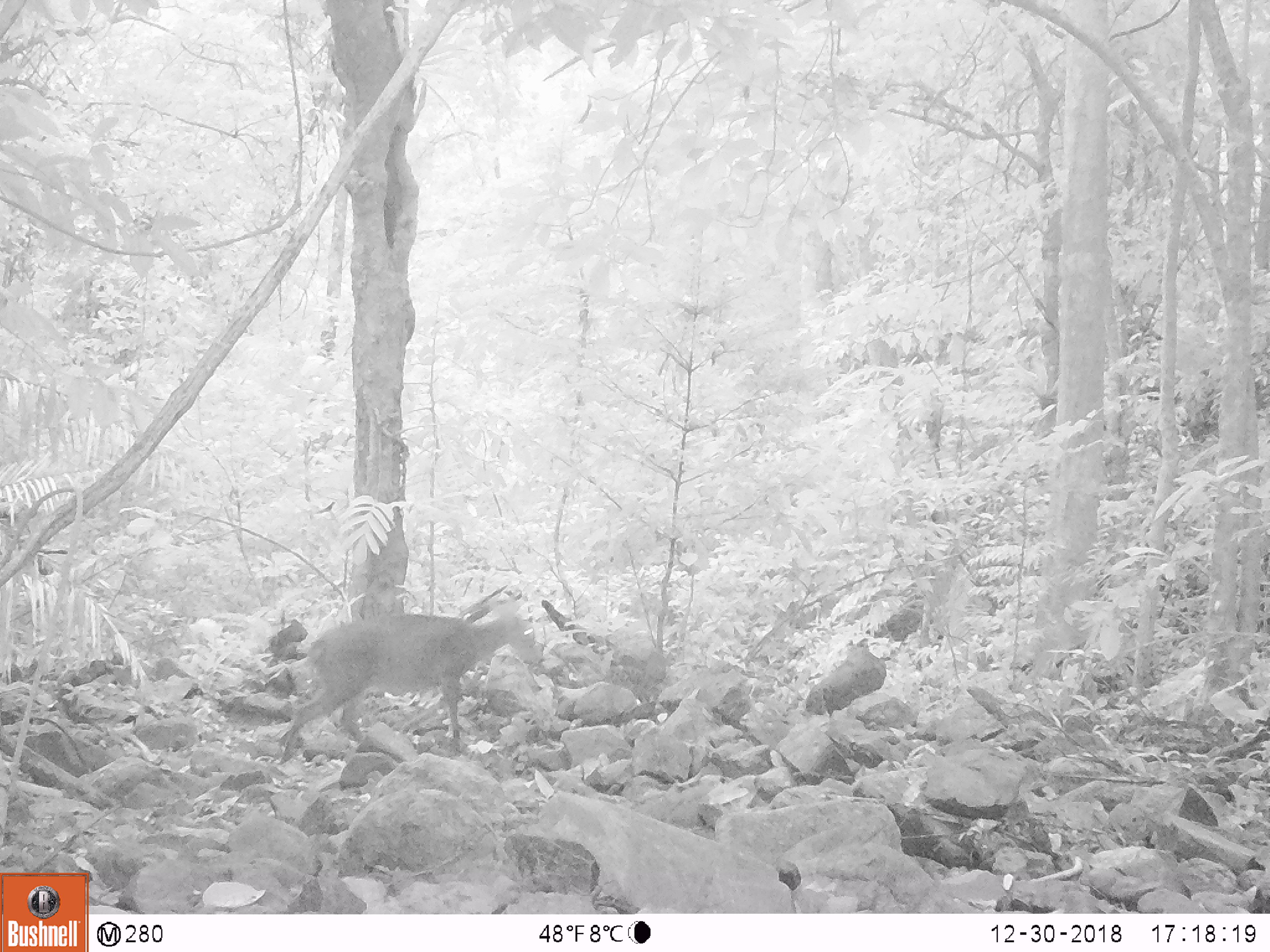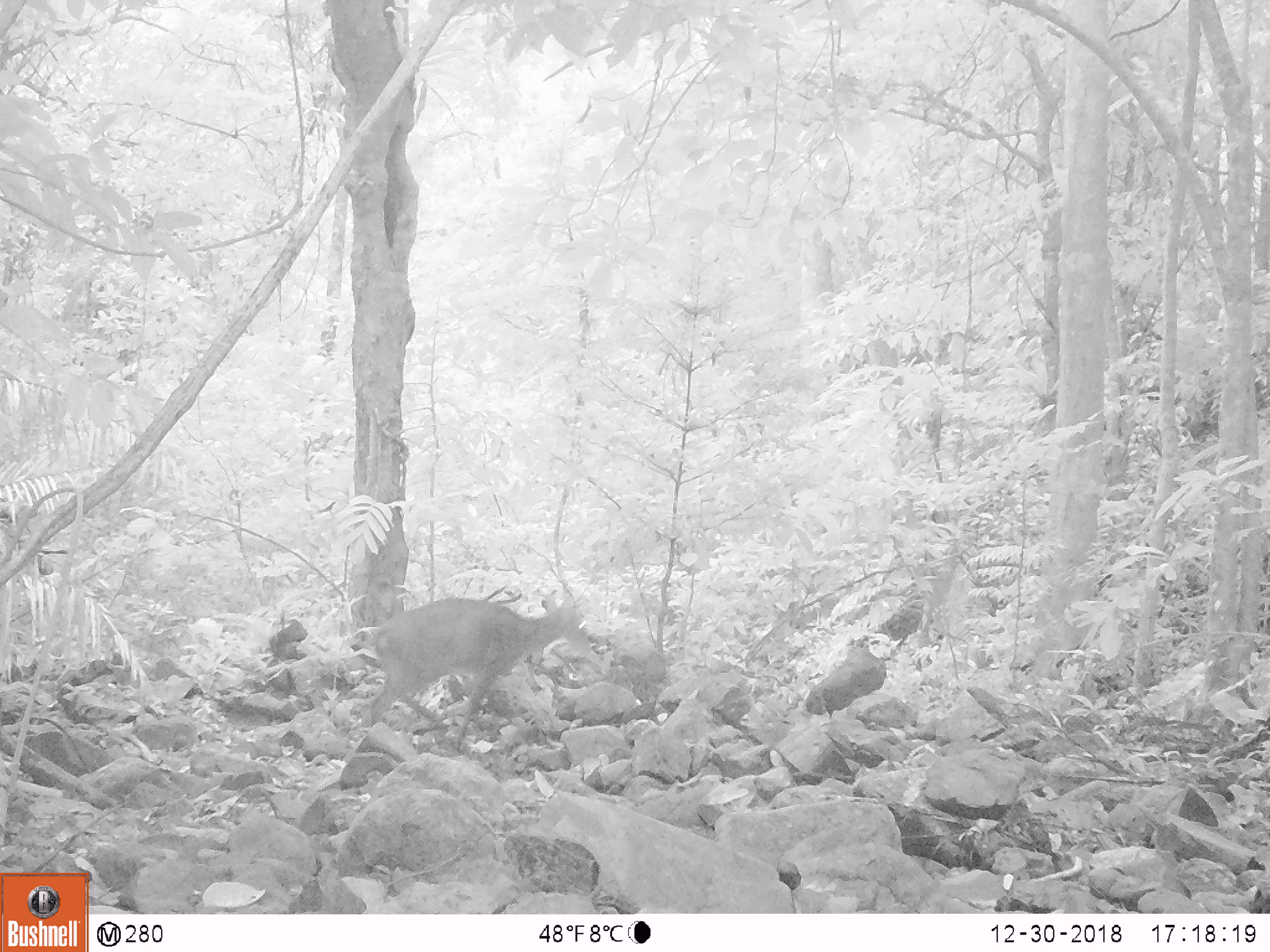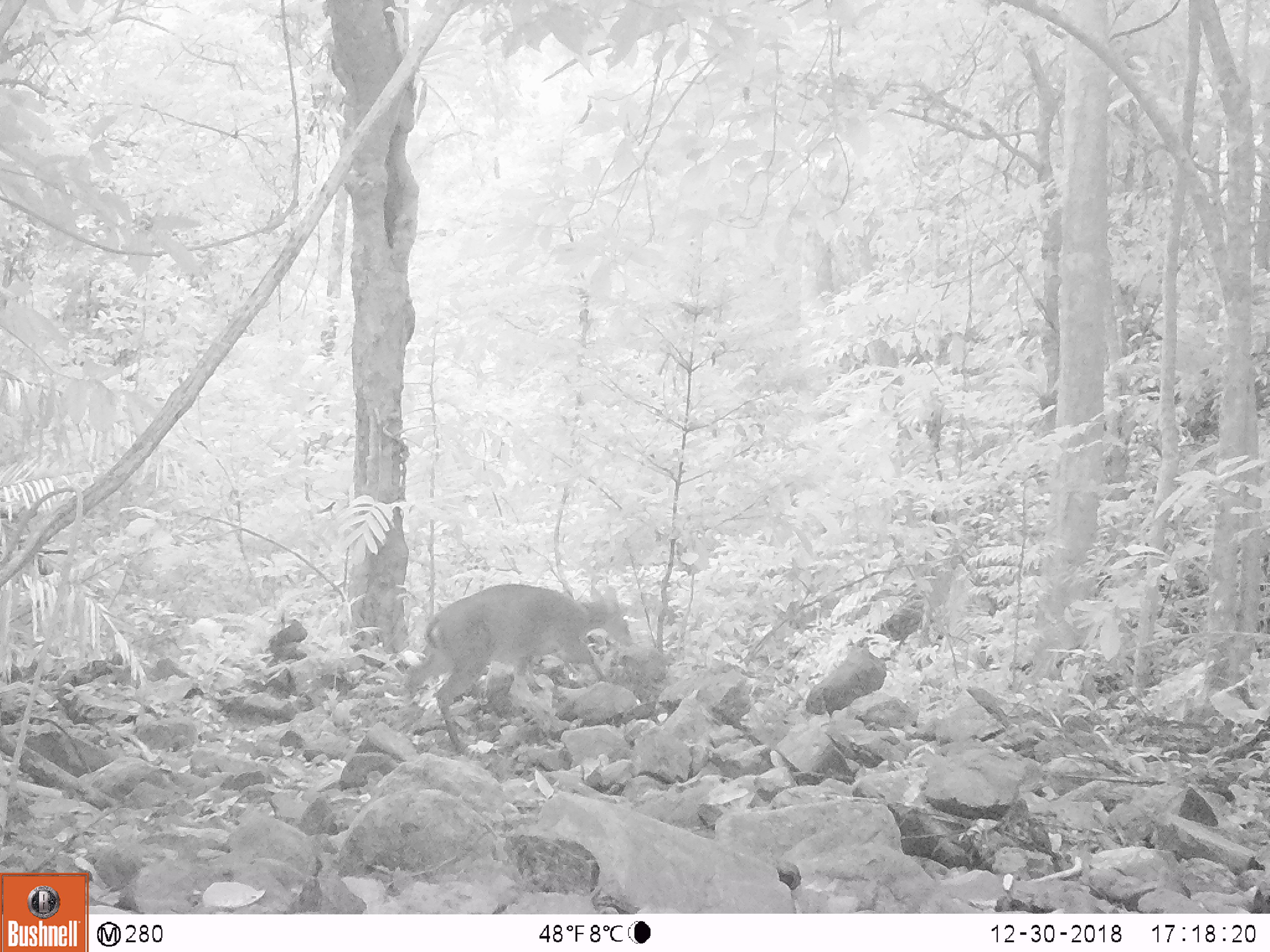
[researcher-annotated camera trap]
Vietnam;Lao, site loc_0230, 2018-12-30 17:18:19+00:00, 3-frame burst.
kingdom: Animalia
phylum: Chordata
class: Mammalia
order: Artiodactyla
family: Cervidae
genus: Muntiacus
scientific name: Muntiacus vuquangensis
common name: large-antlered muntjac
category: large antlered muntjac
Large antlered muntjac (large-antlered muntjac) (Muntiacus vuquangensis). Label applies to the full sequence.